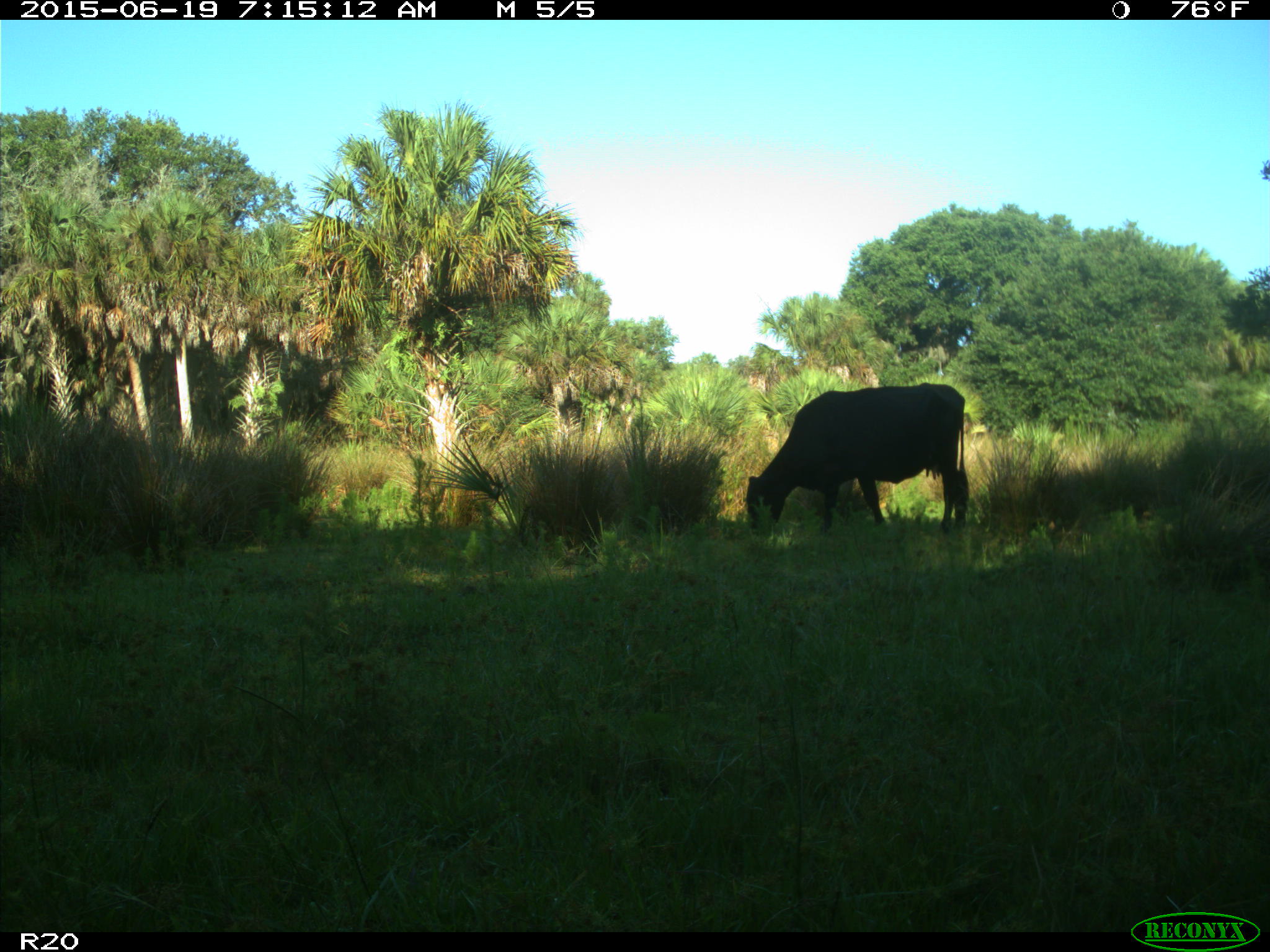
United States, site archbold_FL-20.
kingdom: Animalia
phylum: Chordata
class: Mammalia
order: Artiodactyla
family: Bovidae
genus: Bos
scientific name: Bos taurus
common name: domestic cow